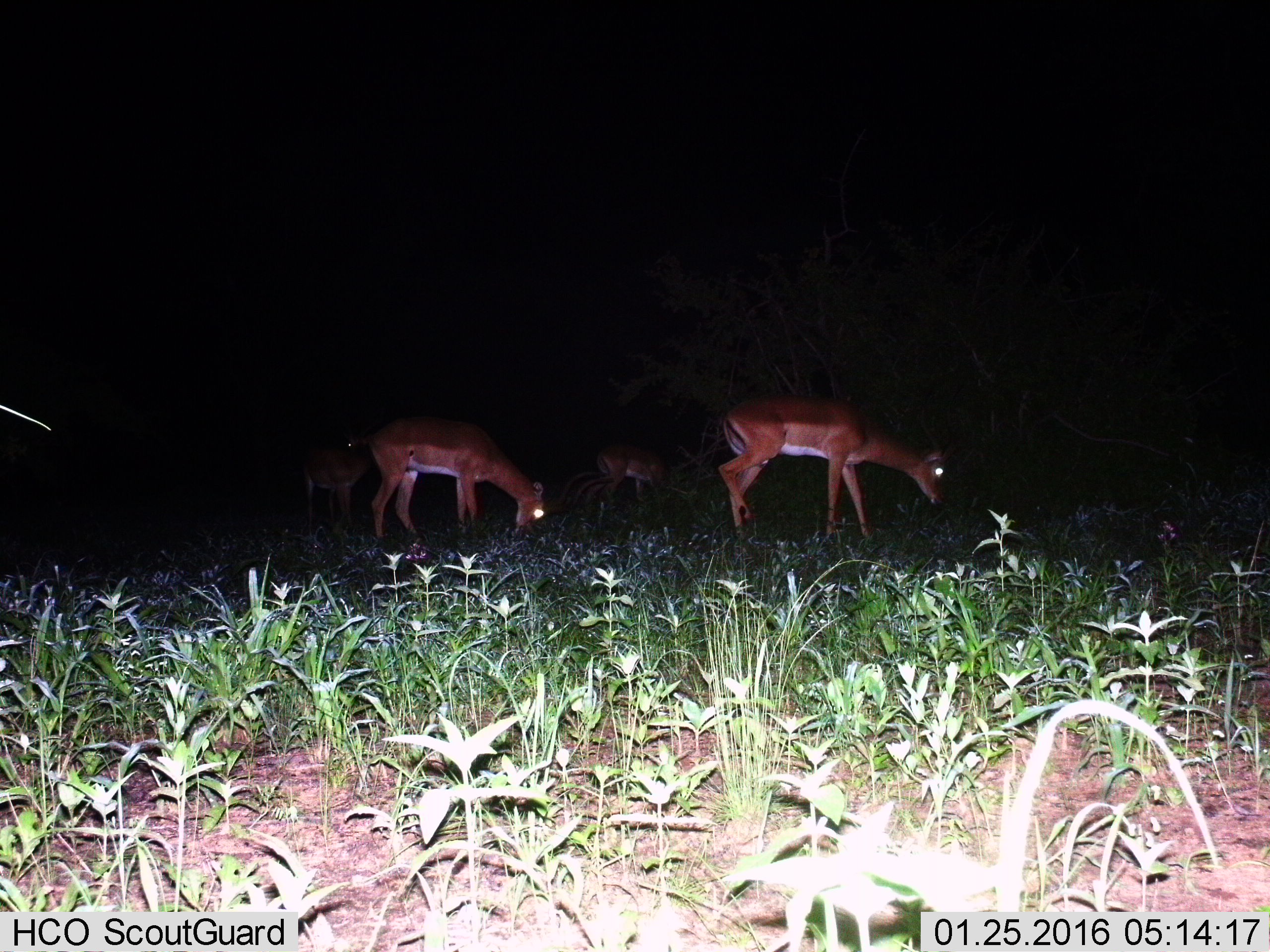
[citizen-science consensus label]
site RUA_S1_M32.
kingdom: Animalia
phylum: Chordata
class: Mammalia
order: Artiodactyla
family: Bovidae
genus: Aepyceros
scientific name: Aepyceros melampus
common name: impala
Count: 4.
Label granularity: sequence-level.